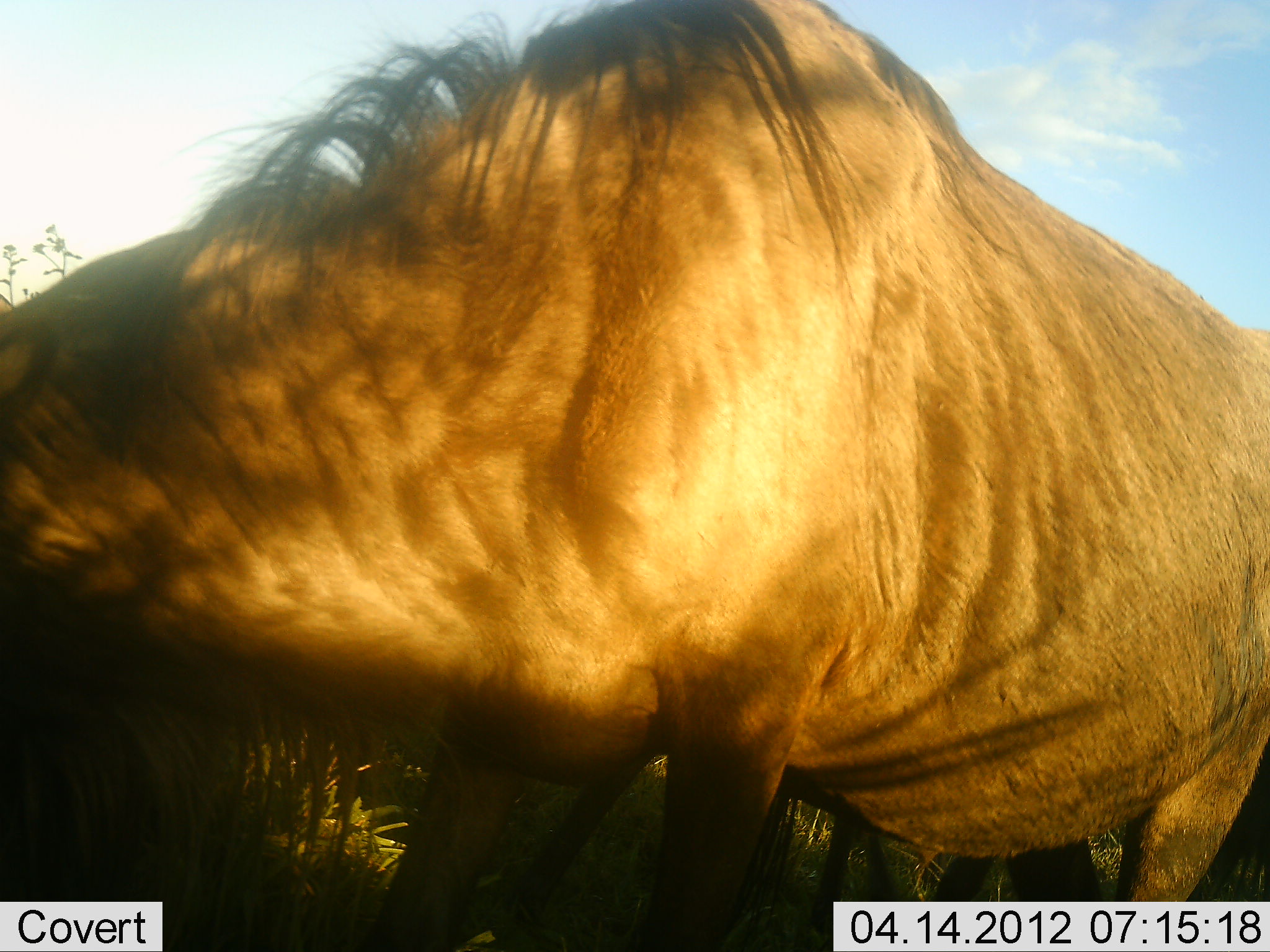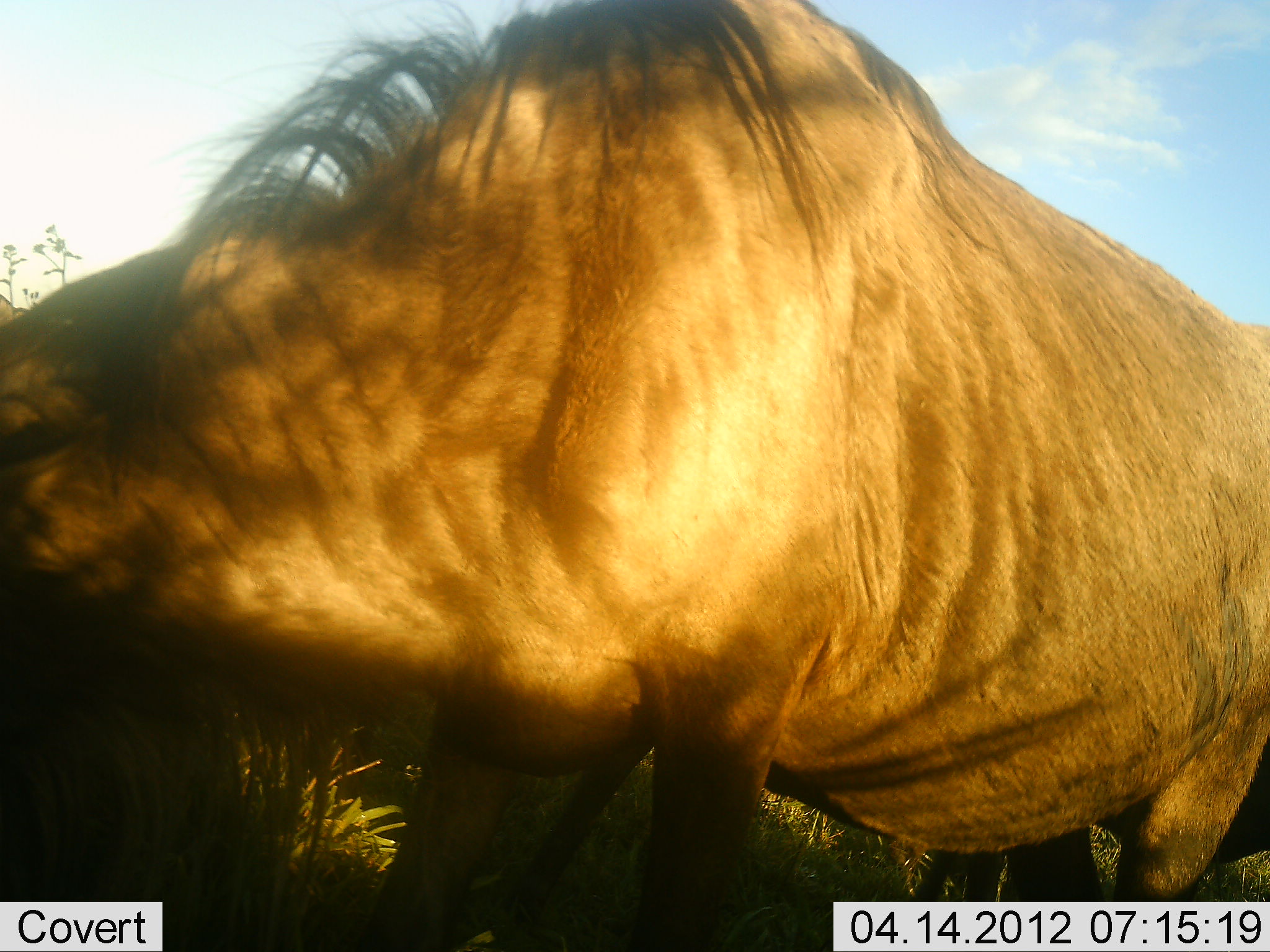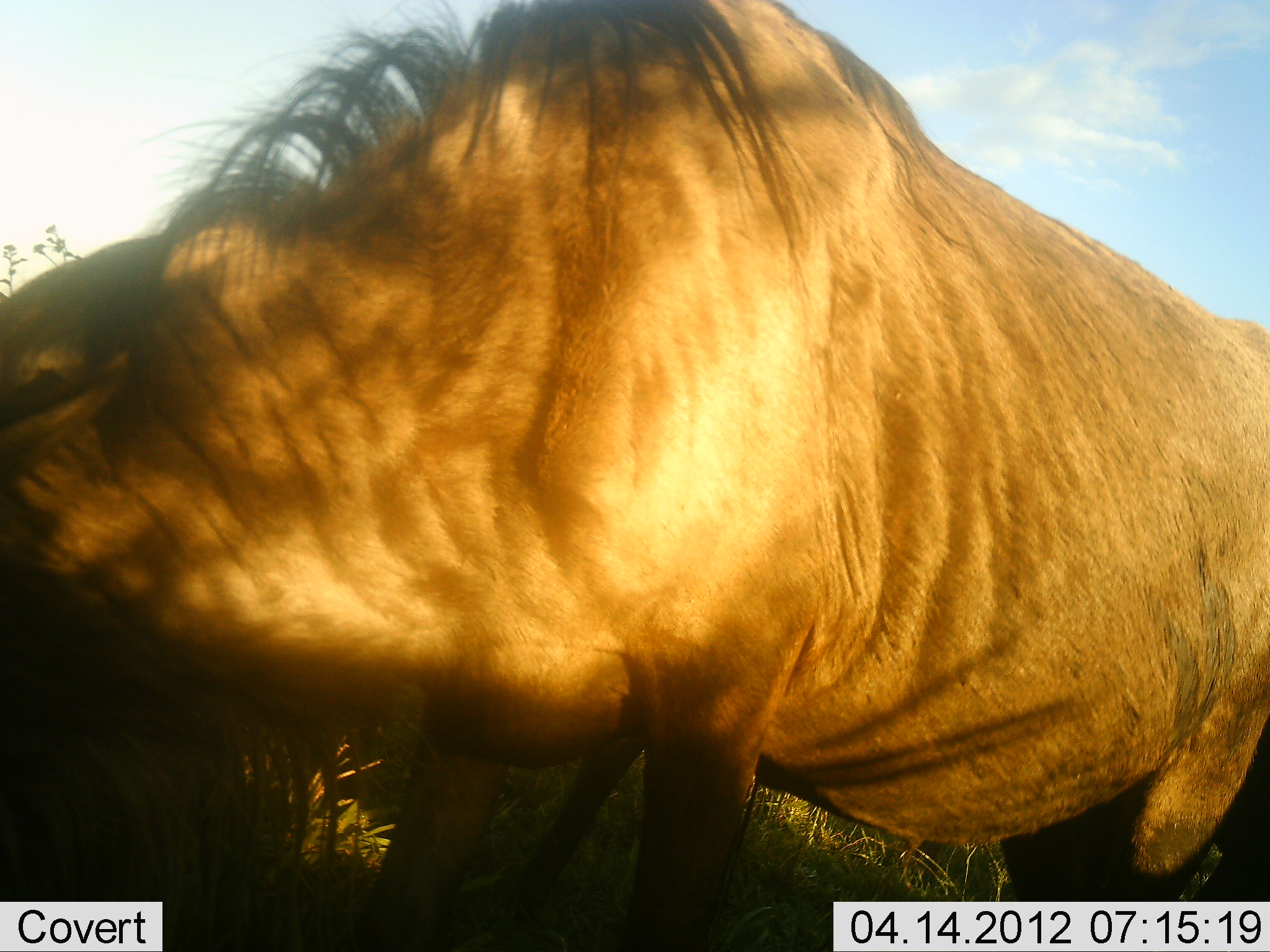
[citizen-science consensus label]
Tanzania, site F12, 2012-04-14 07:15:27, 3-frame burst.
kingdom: Animalia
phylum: Chordata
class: Mammalia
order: Artiodactyla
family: Bovidae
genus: Connochaetes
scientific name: Connochaetes taurinus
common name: blue wildebeest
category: wildebeest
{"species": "wildebeest (blue wildebeest) (Connochaetes taurinus)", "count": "1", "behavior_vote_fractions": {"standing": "62%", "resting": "0%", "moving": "8%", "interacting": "0%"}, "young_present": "0%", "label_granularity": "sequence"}